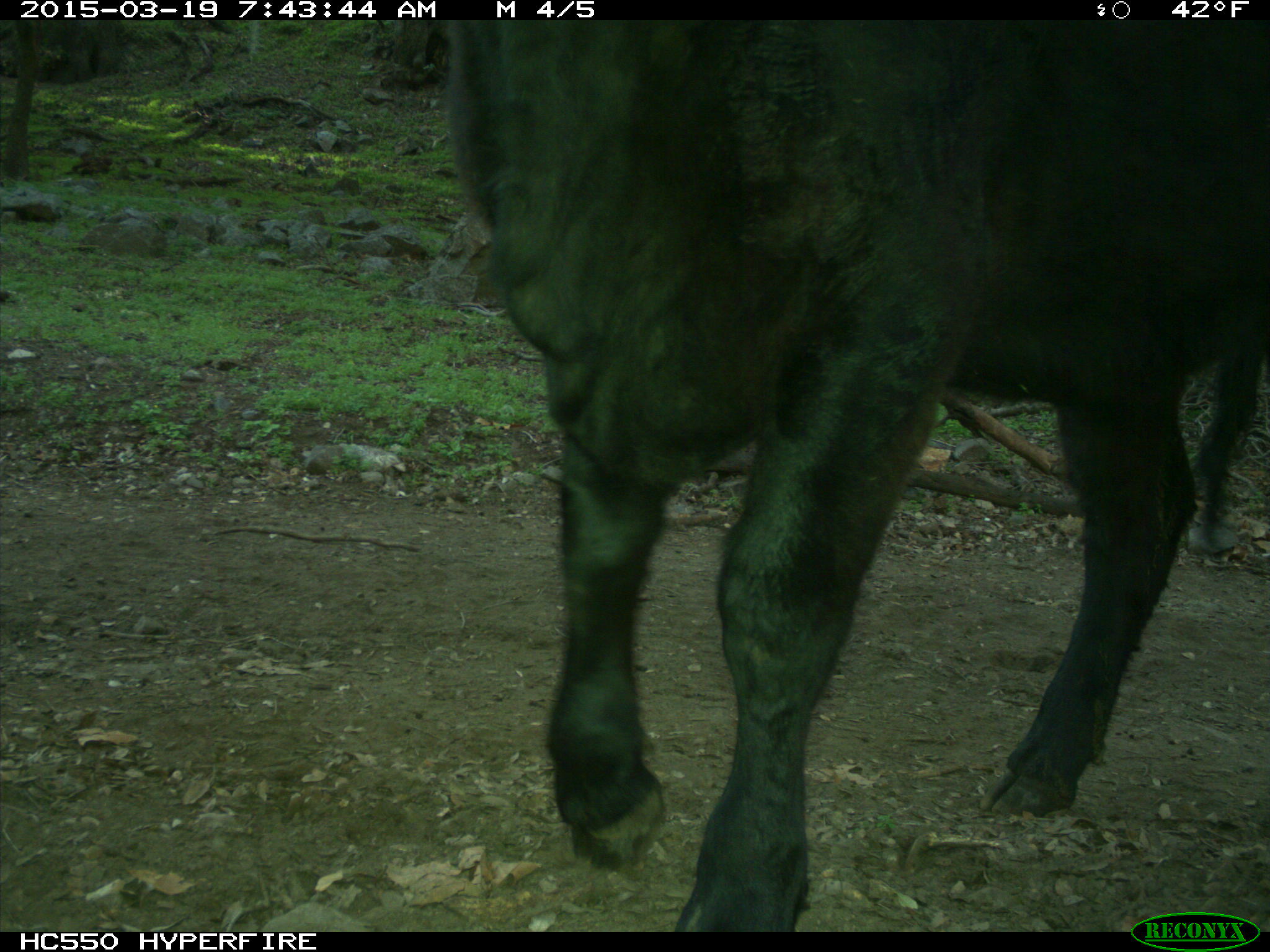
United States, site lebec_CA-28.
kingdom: Animalia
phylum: Chordata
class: Mammalia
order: Artiodactyla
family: Bovidae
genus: Bos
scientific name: Bos taurus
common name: domestic cow